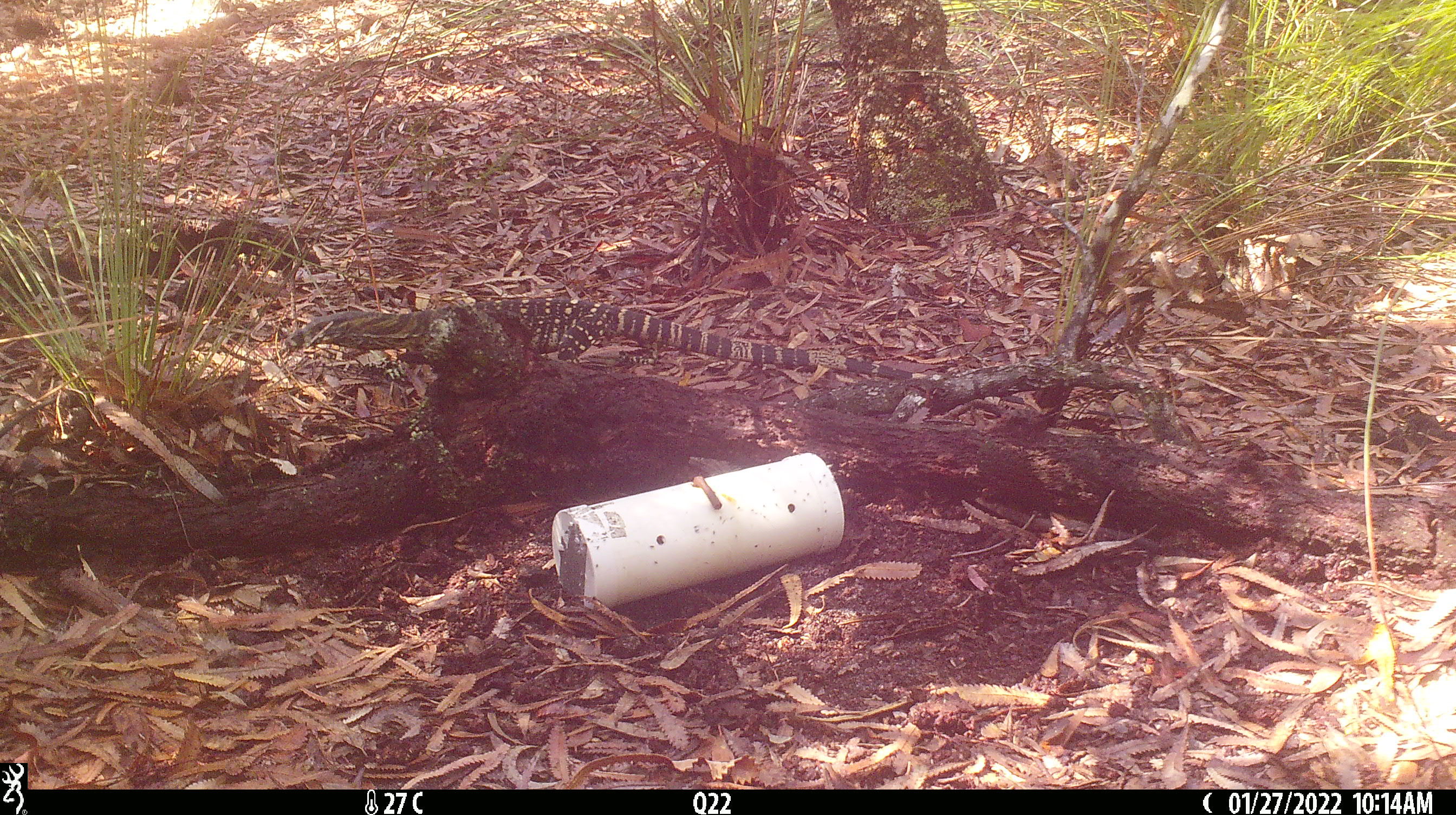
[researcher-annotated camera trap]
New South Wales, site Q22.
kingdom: Animalia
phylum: Chordata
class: Reptilia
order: Squamata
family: Varanidae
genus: Varanus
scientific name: Varanus varius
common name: lace monitor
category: goanna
Goanna (lace monitor) (Varanus varius).